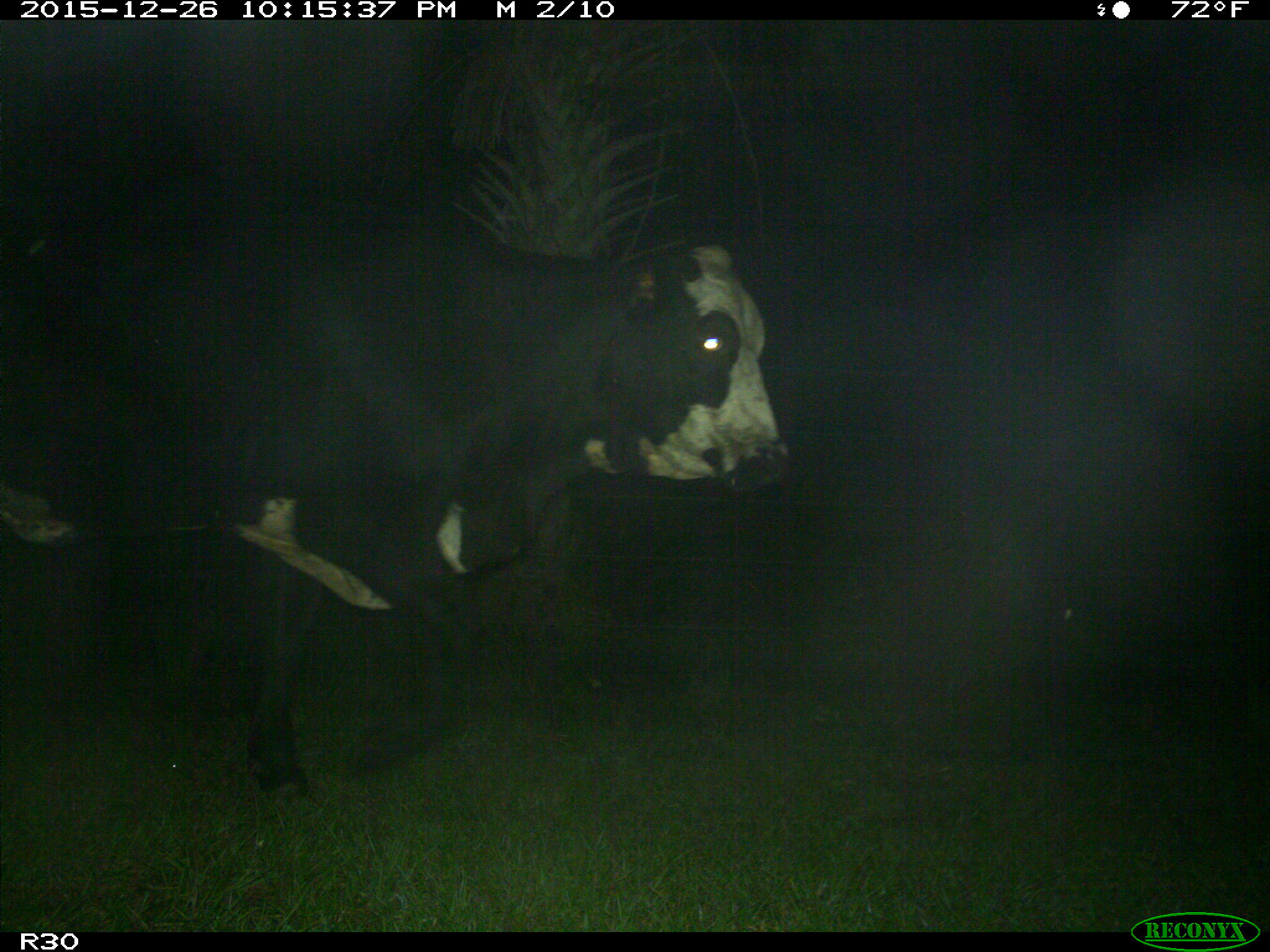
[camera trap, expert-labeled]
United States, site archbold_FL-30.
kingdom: Animalia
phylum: Chordata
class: Mammalia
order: Artiodactyla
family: Bovidae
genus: Bos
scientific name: Bos taurus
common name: domestic cow